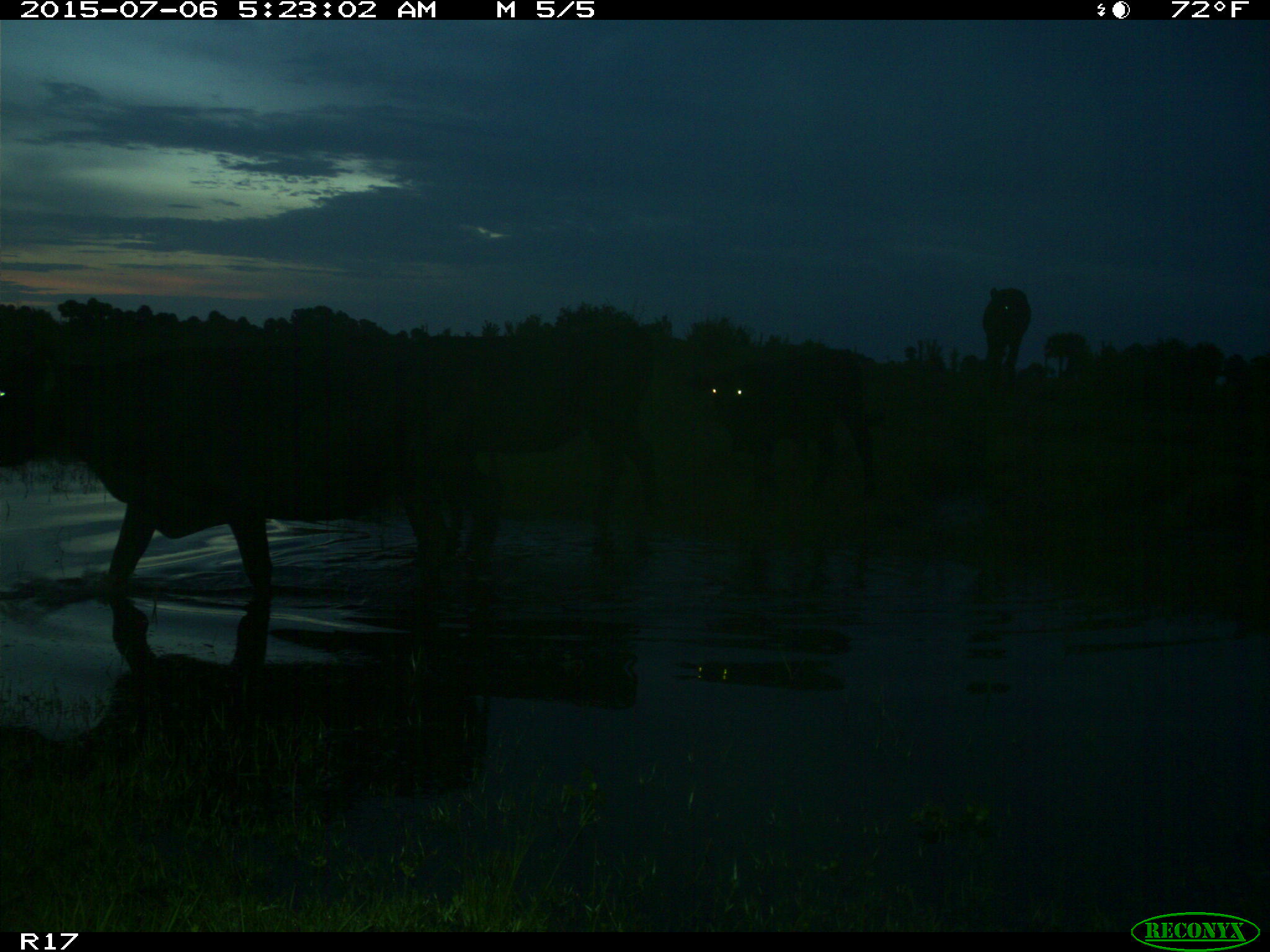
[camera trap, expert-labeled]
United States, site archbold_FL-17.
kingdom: Animalia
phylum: Chordata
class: Mammalia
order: Artiodactyla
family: Bovidae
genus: Bos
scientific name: Bos taurus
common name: domestic cow